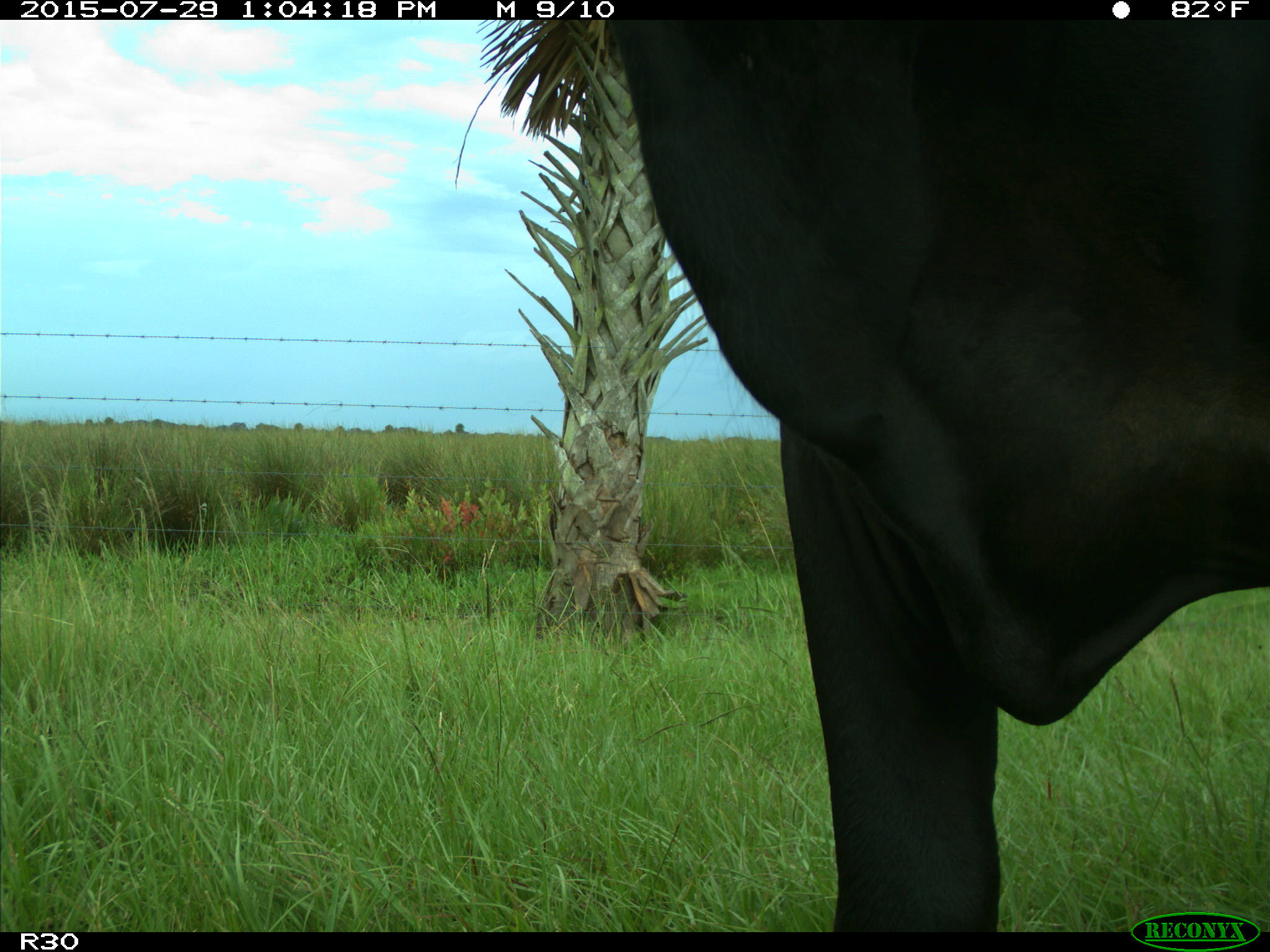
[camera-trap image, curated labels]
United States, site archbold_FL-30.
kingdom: Animalia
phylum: Chordata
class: Mammalia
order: Artiodactyla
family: Bovidae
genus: Bos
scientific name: Bos taurus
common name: domestic cow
Bos taurus (domestic cow).